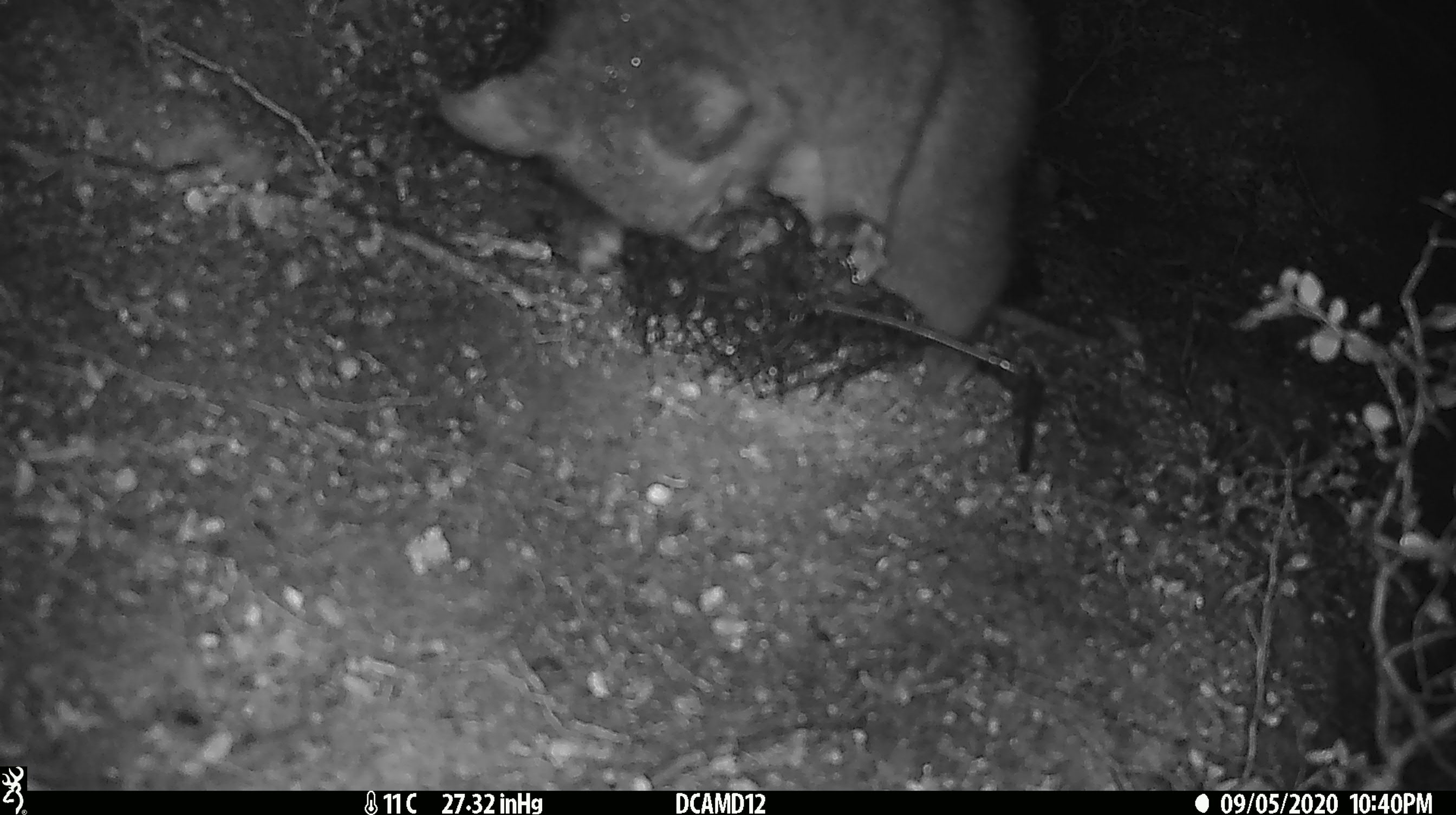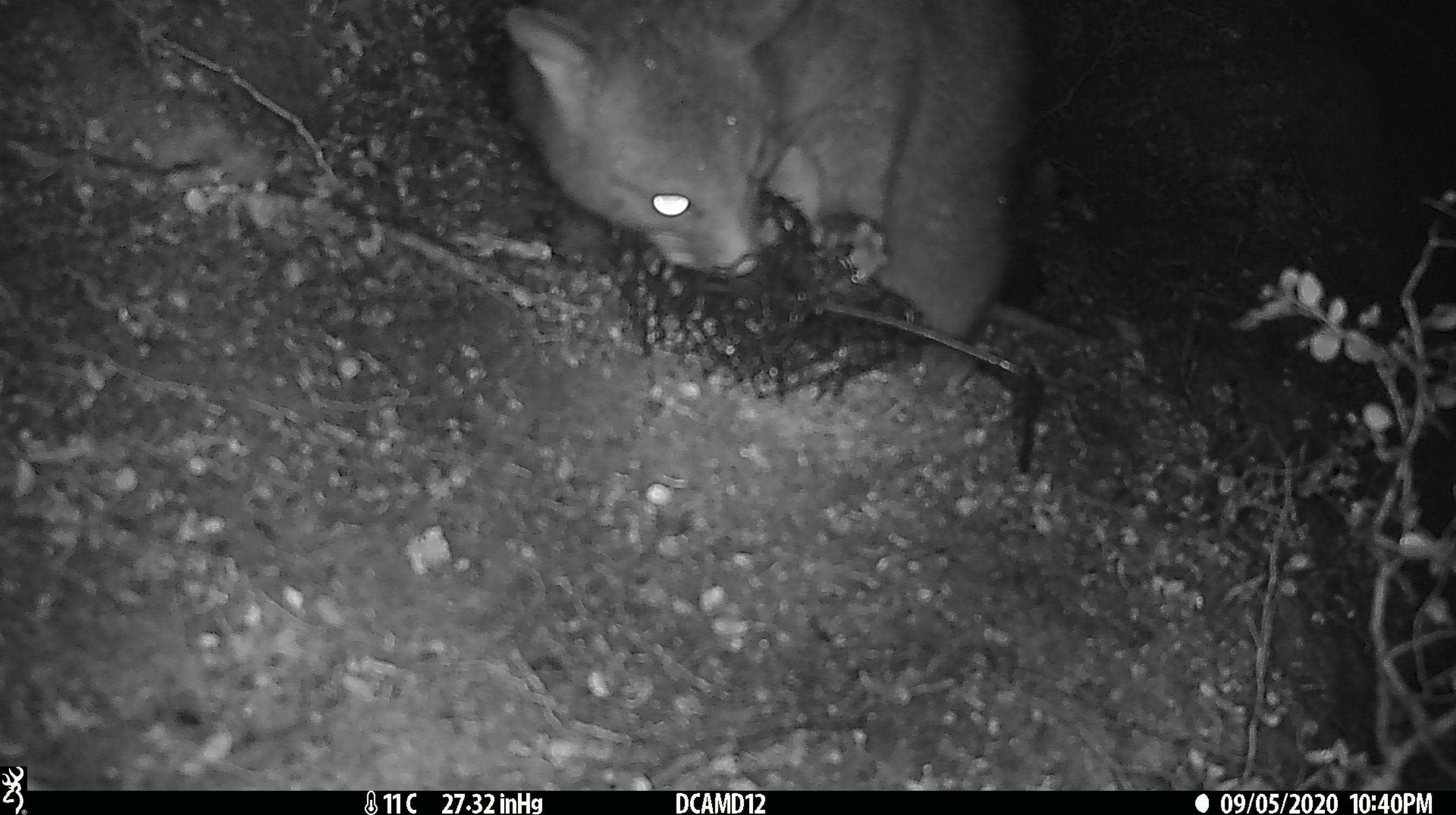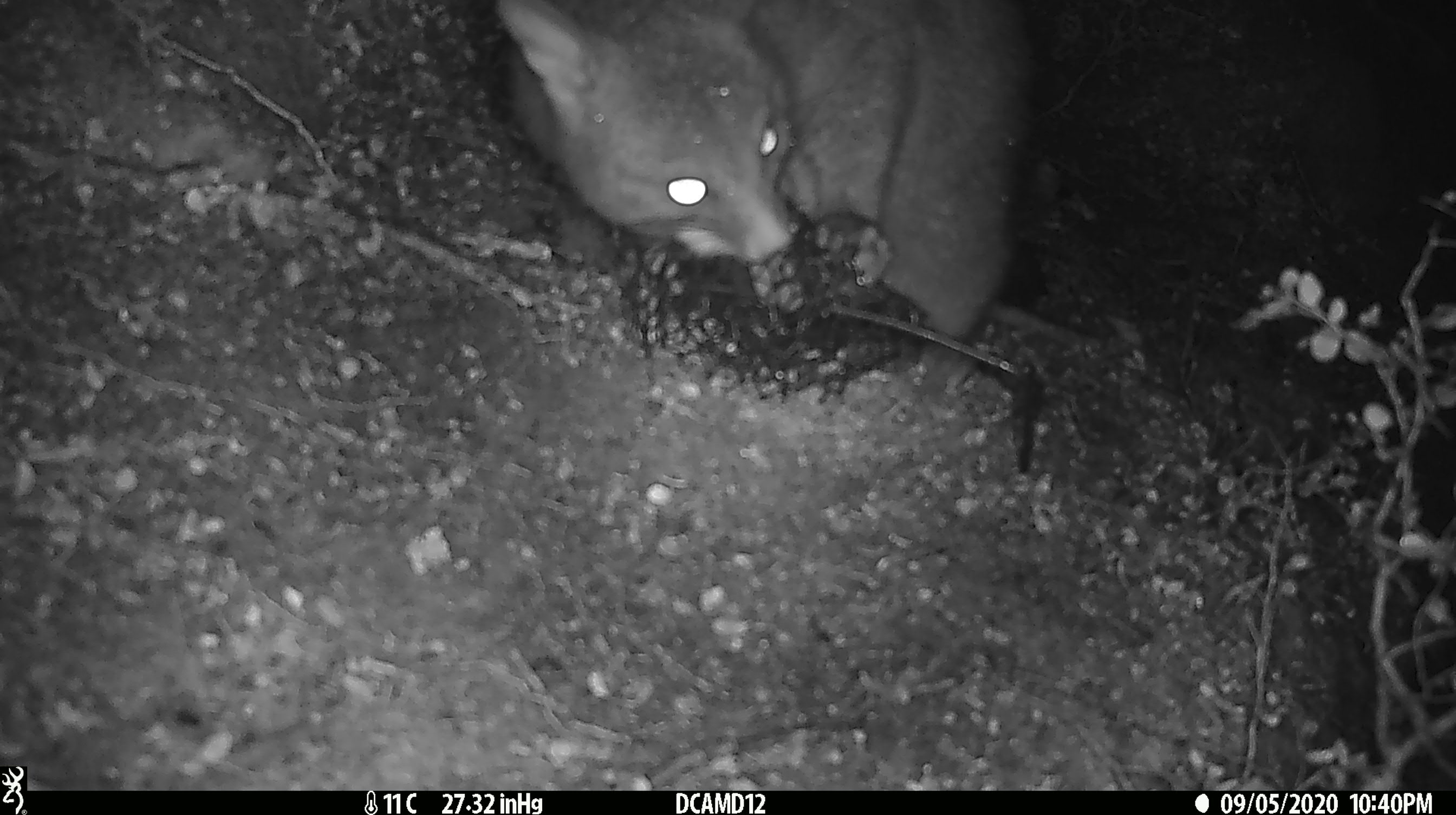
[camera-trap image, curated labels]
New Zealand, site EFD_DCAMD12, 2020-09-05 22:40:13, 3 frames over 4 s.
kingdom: Animalia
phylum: Chordata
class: Mammalia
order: Diprotodontia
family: Phalangeridae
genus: Trichosurus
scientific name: Trichosurus vulpecula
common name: common brushtail possum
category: possum